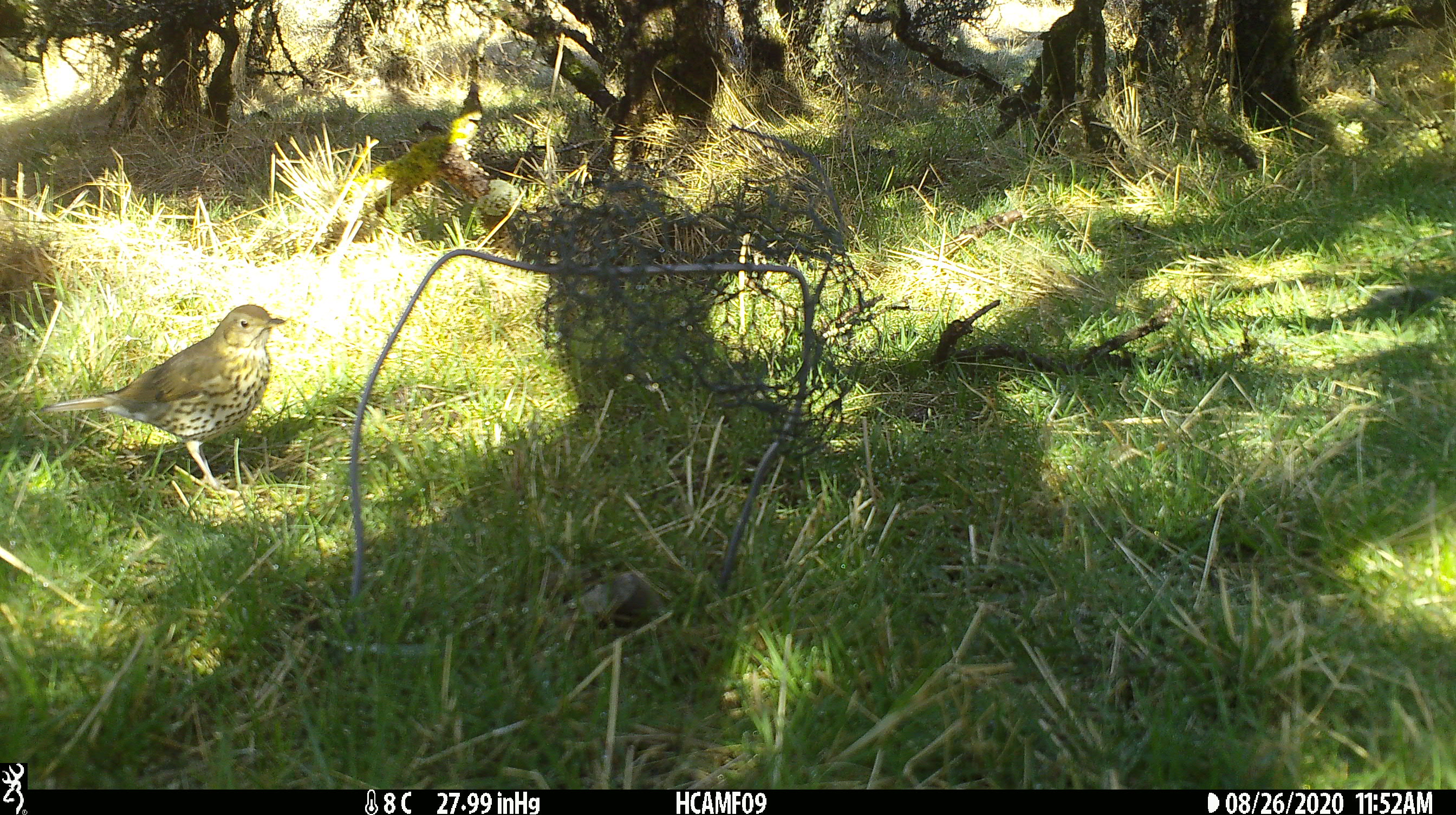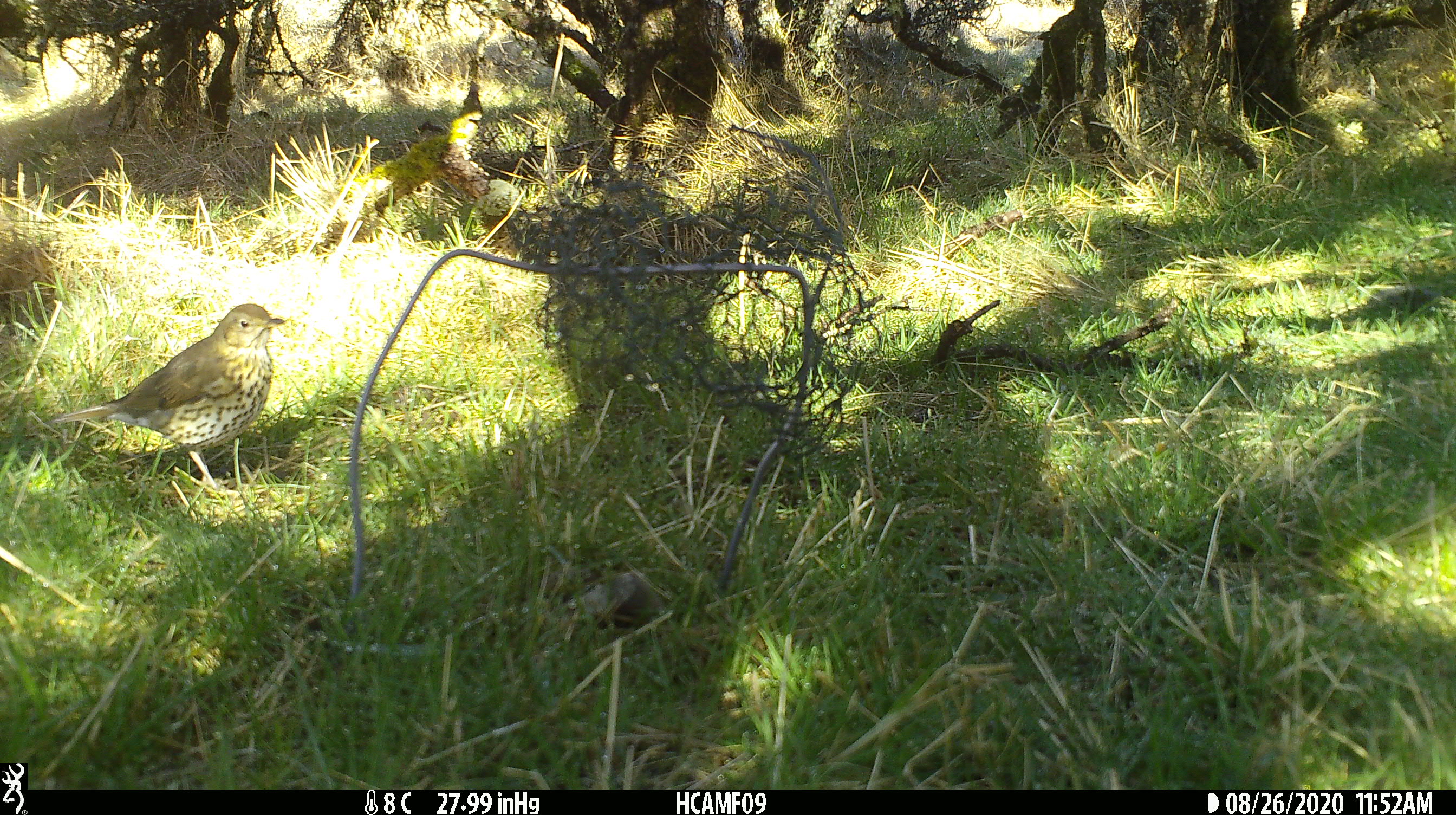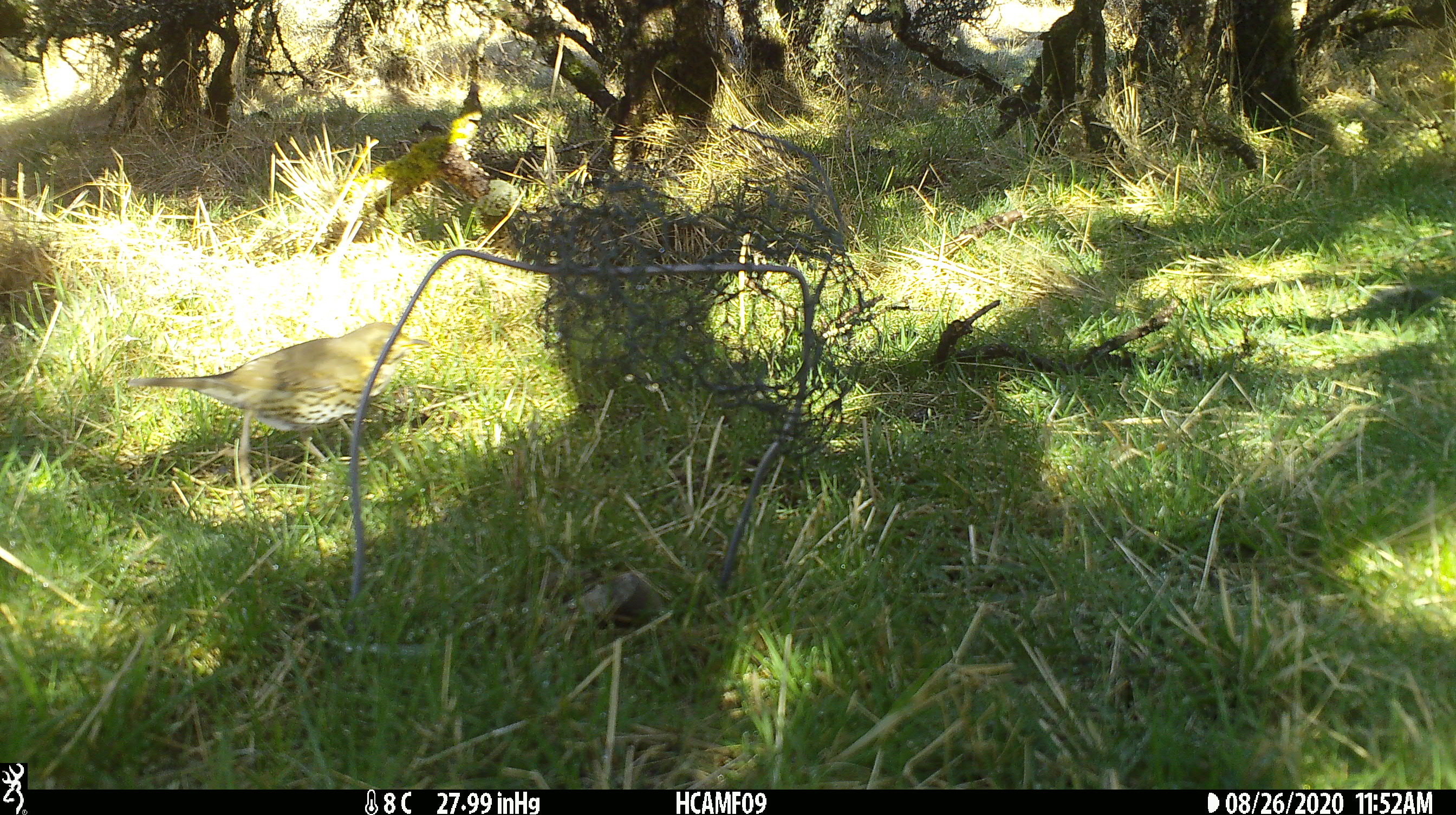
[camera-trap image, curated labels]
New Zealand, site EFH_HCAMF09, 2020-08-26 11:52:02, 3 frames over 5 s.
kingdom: Animalia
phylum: Chordata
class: Aves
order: Passeriformes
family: Turdidae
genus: Turdus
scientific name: Turdus philomelos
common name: song thrush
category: thrush